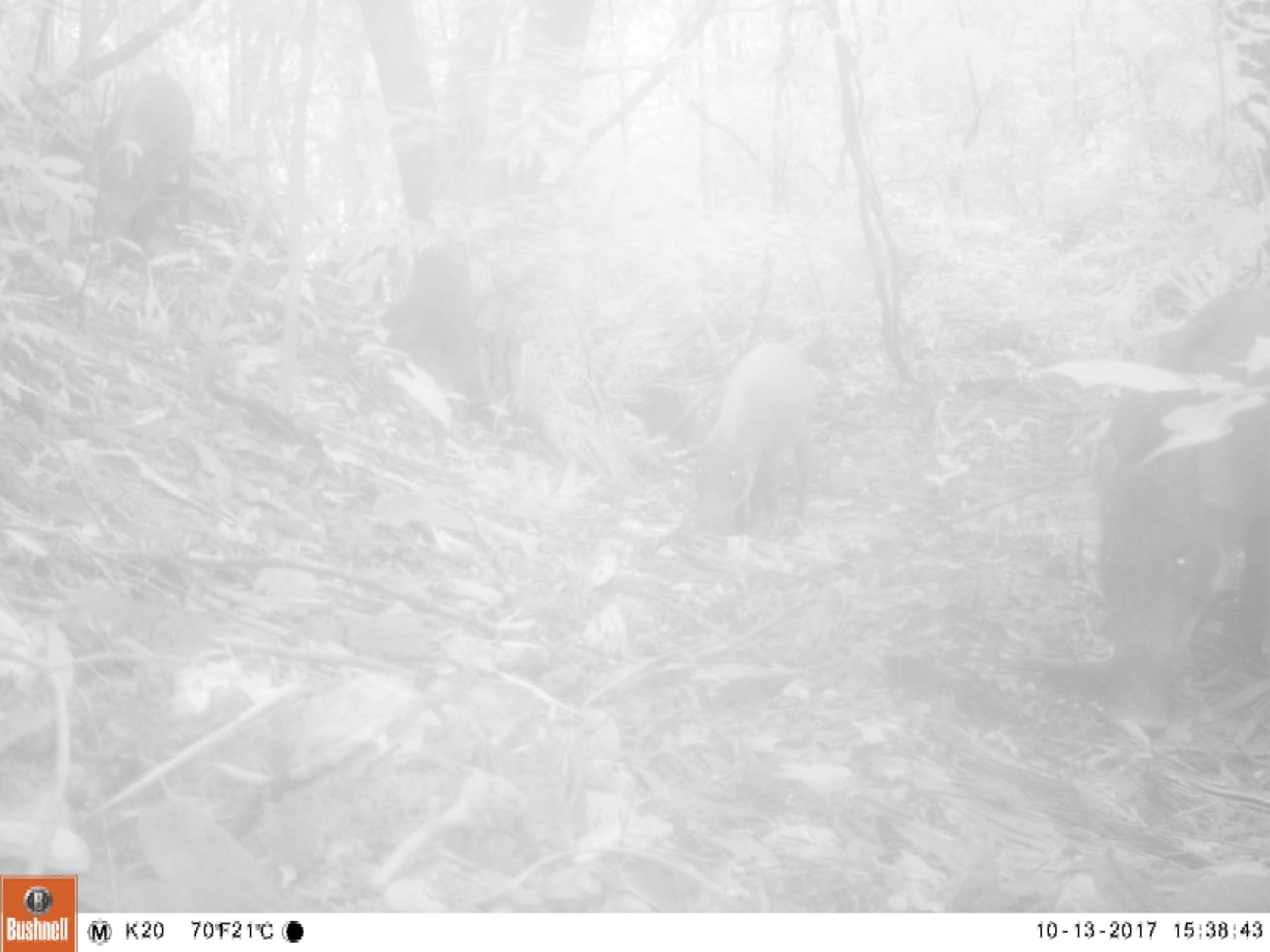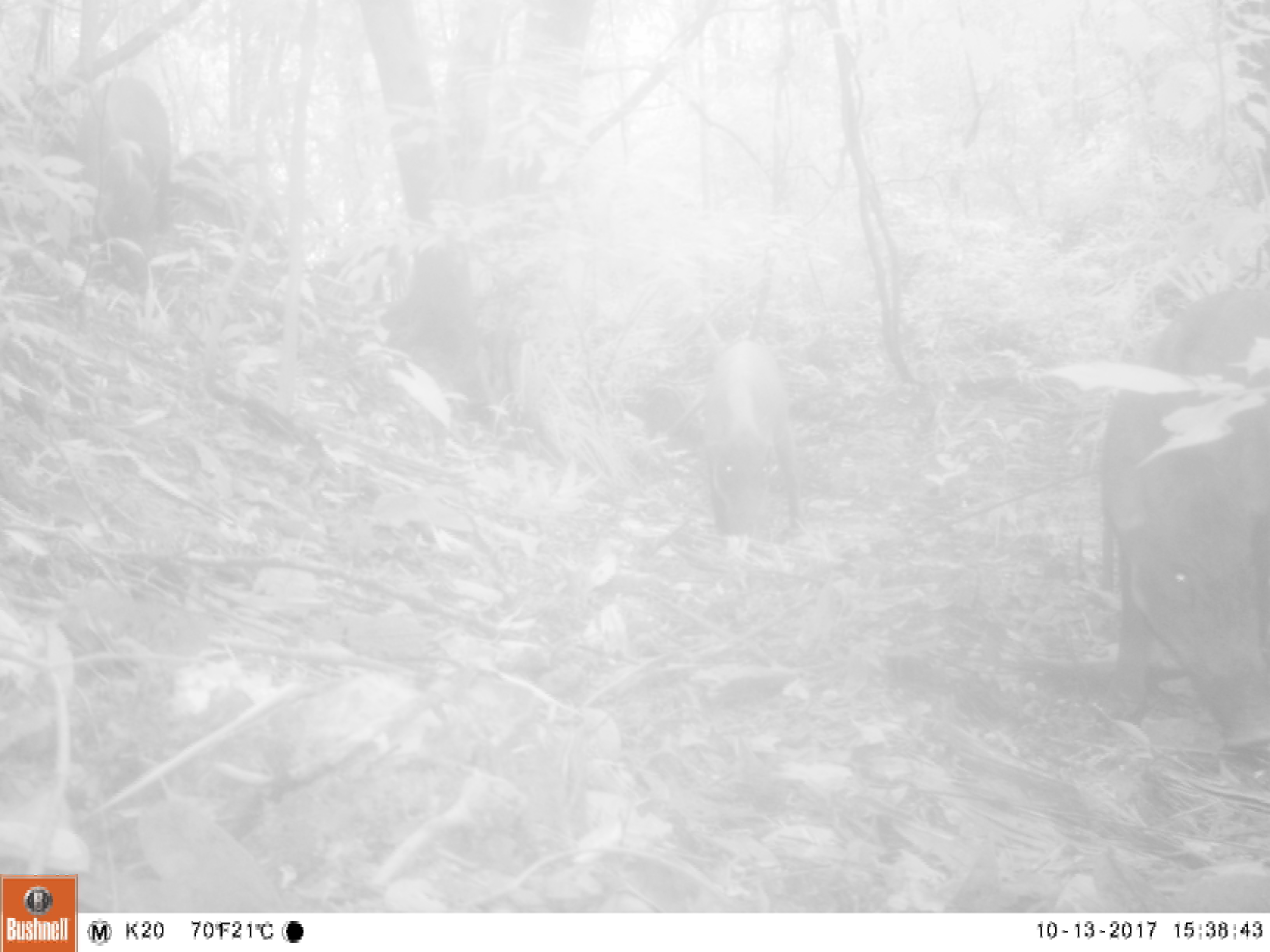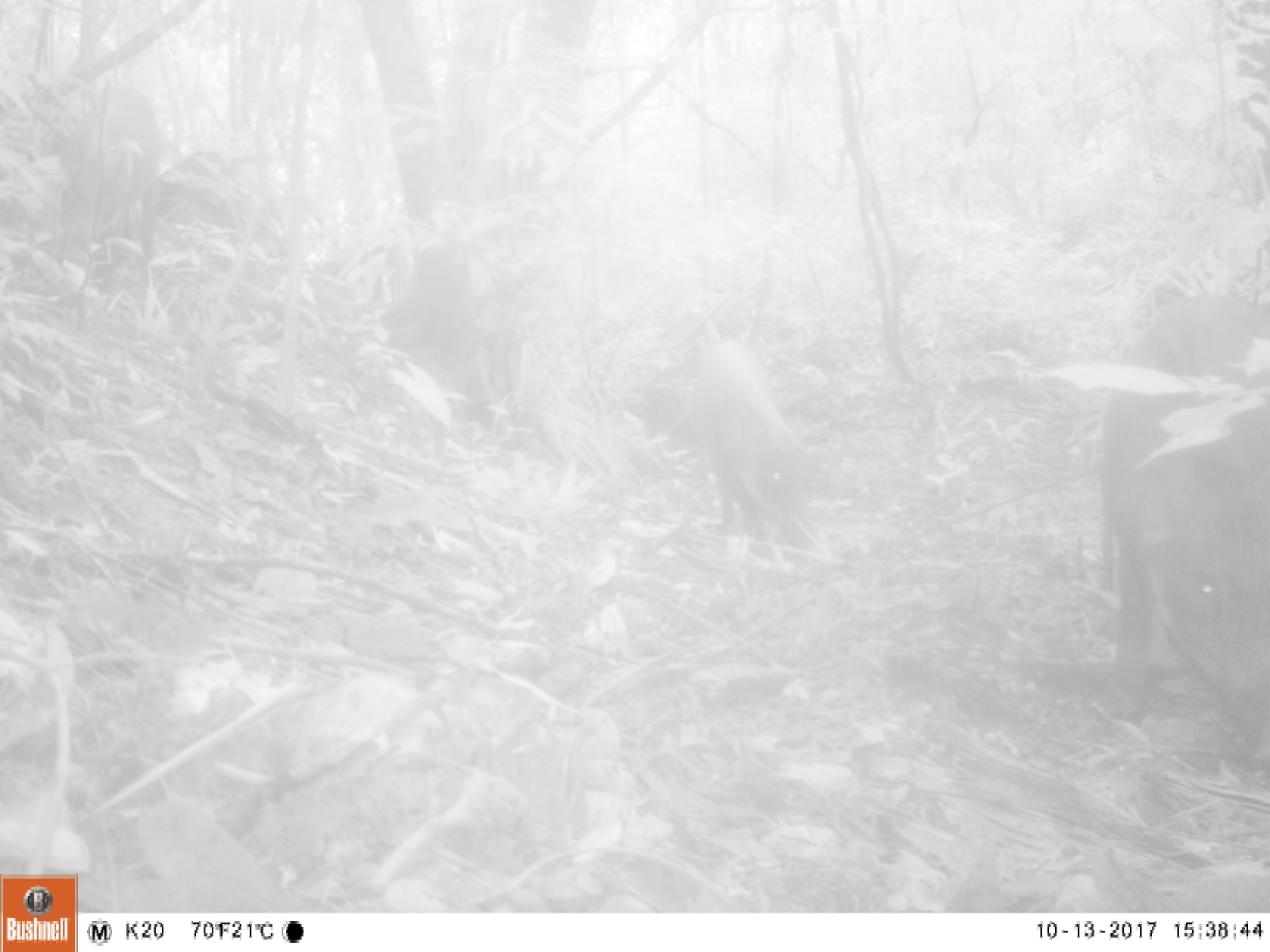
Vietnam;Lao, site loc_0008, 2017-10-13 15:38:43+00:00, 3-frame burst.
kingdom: Animalia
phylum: Chordata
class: Mammalia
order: Artiodactyla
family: Suidae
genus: Sus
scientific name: Sus scrofa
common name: eurasian wild pig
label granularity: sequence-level